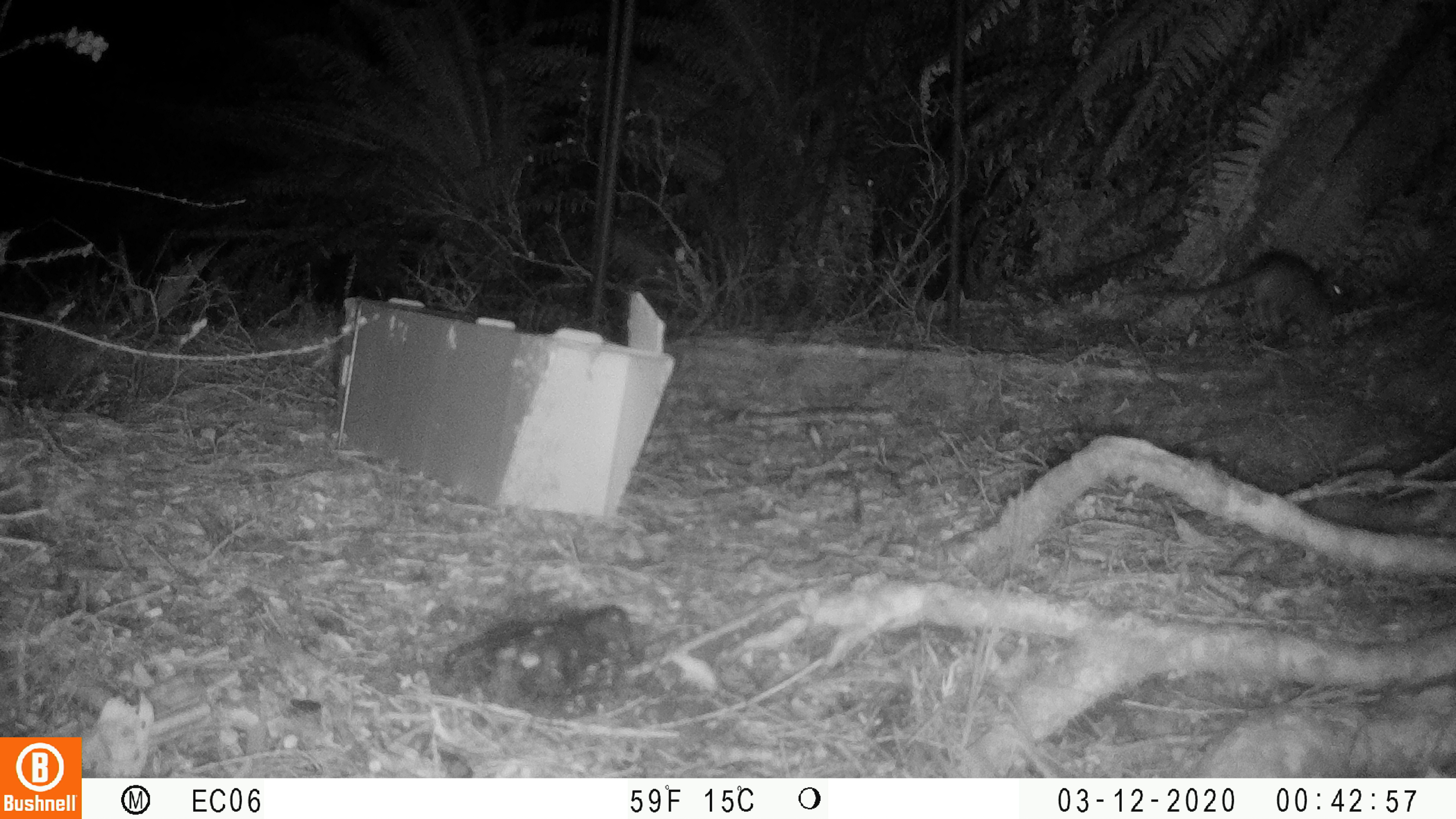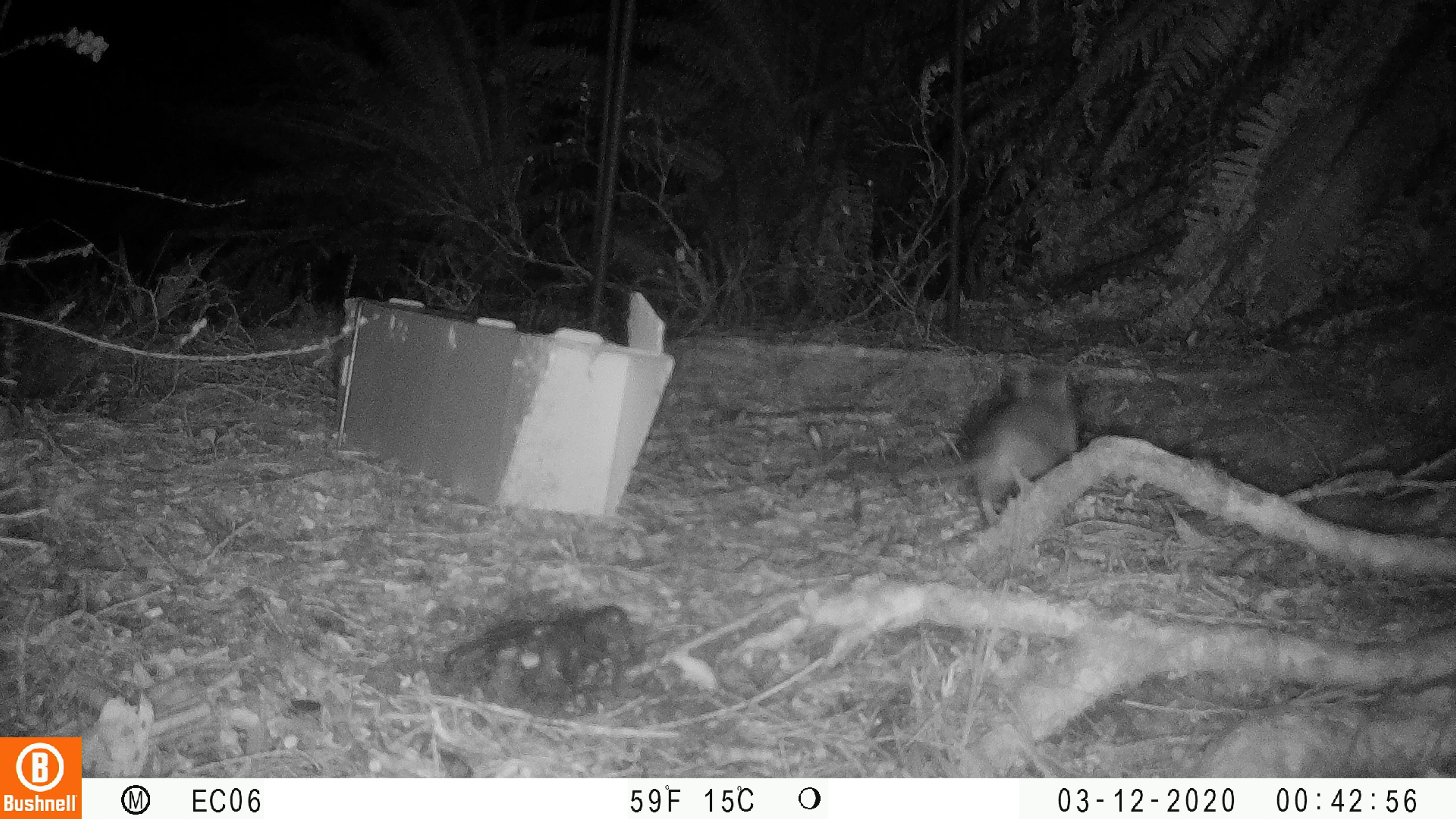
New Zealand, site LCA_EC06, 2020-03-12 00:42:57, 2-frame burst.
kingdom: Animalia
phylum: Chordata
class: Mammalia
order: Rodentia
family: Muridae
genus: Rattus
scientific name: Rattus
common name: rat